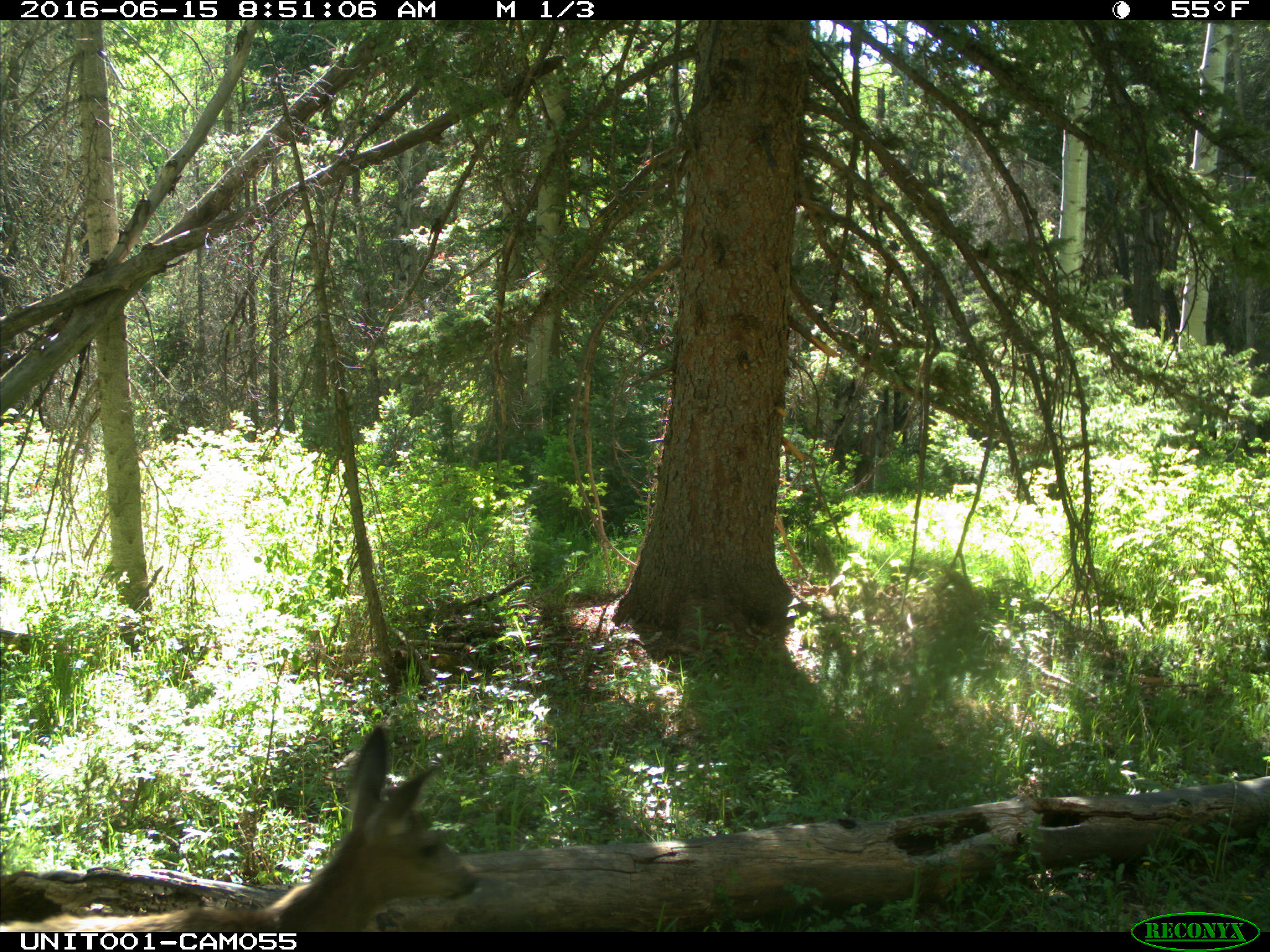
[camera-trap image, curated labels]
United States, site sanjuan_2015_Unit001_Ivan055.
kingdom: Animalia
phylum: Chordata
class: Mammalia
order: Artiodactyla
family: Cervidae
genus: Odocoileus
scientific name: Odocoileus hemionus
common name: mule deer